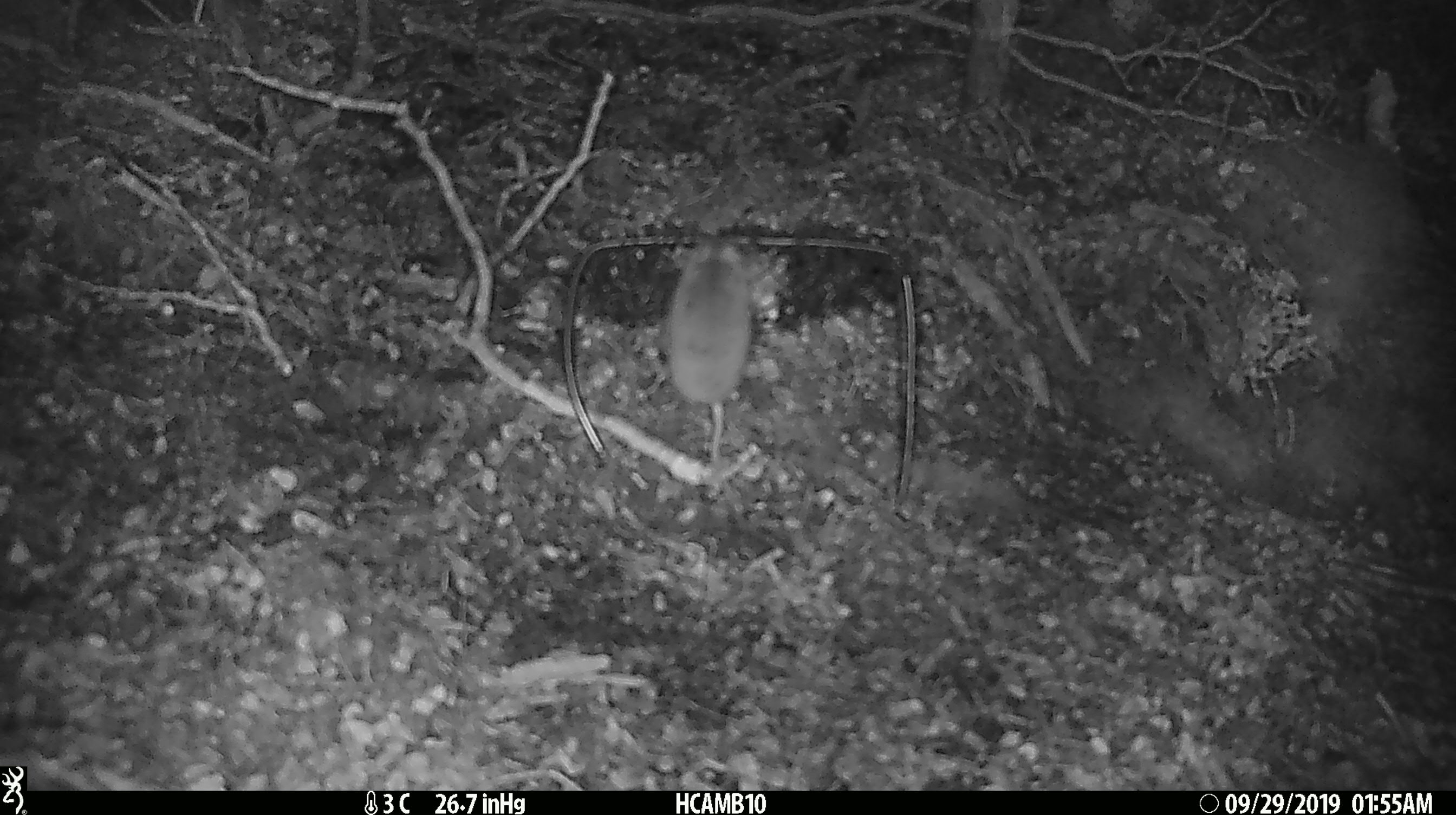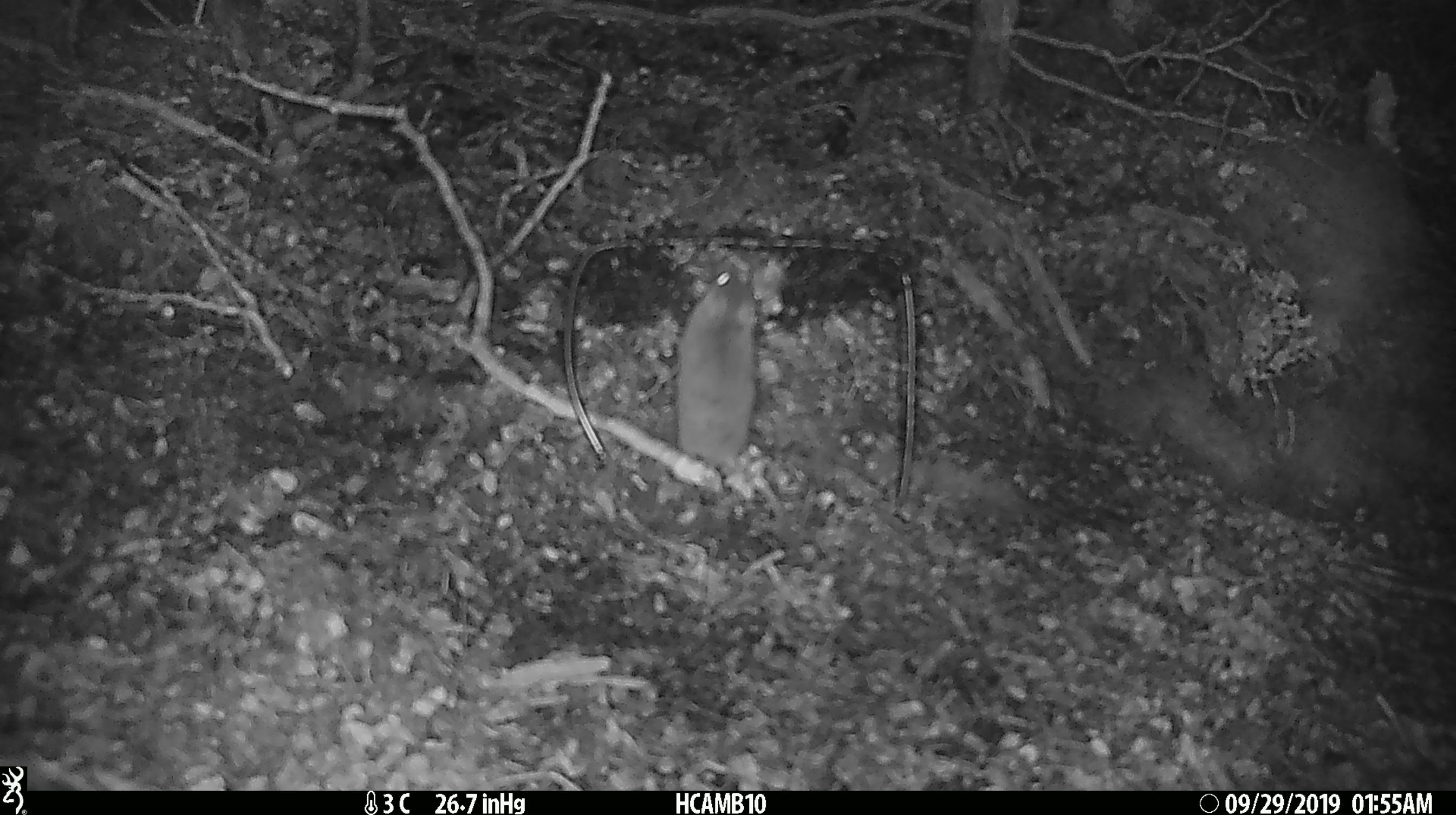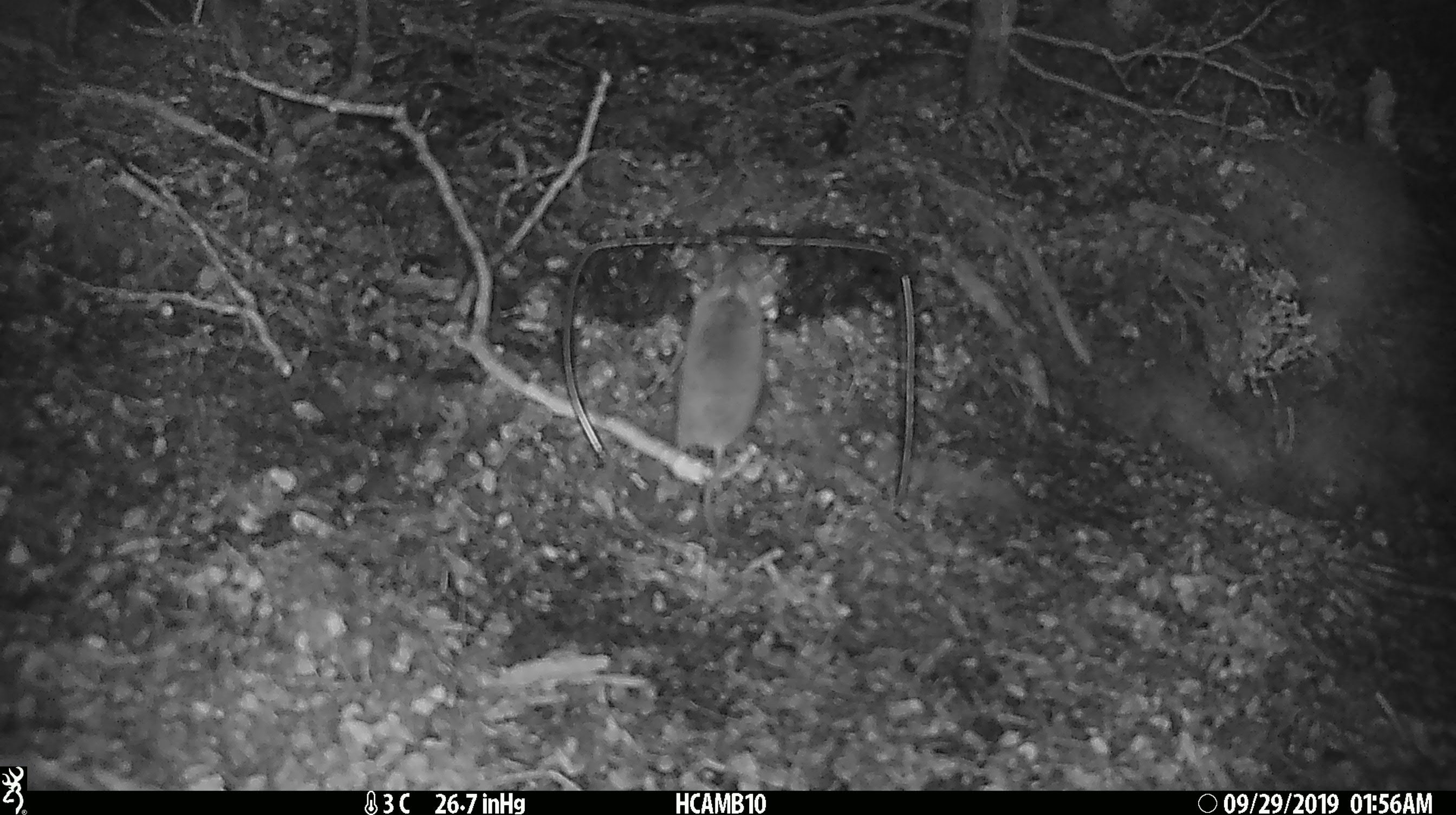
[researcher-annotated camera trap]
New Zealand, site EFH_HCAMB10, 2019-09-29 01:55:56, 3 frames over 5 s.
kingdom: Animalia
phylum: Chordata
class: Mammalia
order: Rodentia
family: Muridae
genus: Mus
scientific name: Mus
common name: mouse